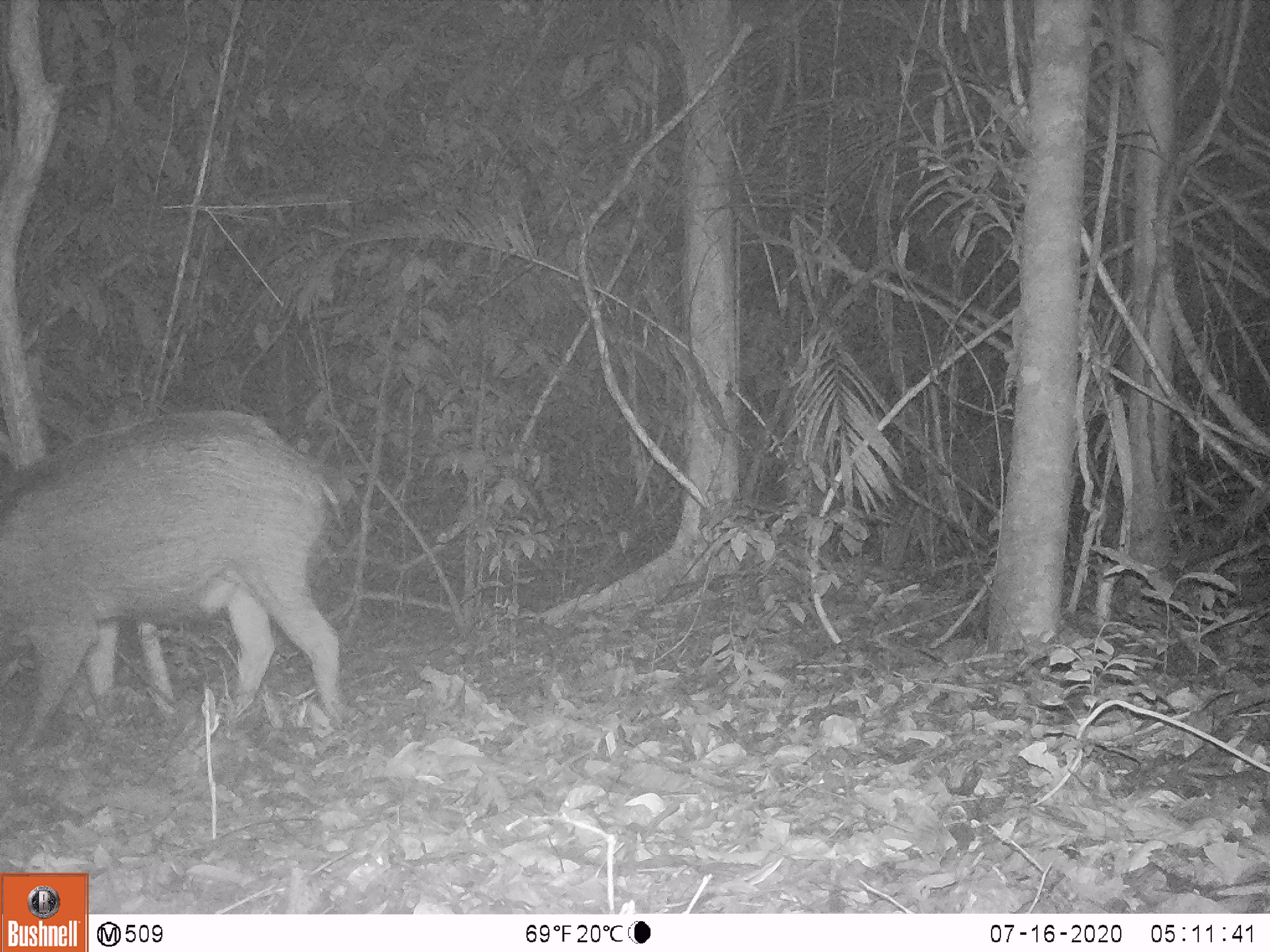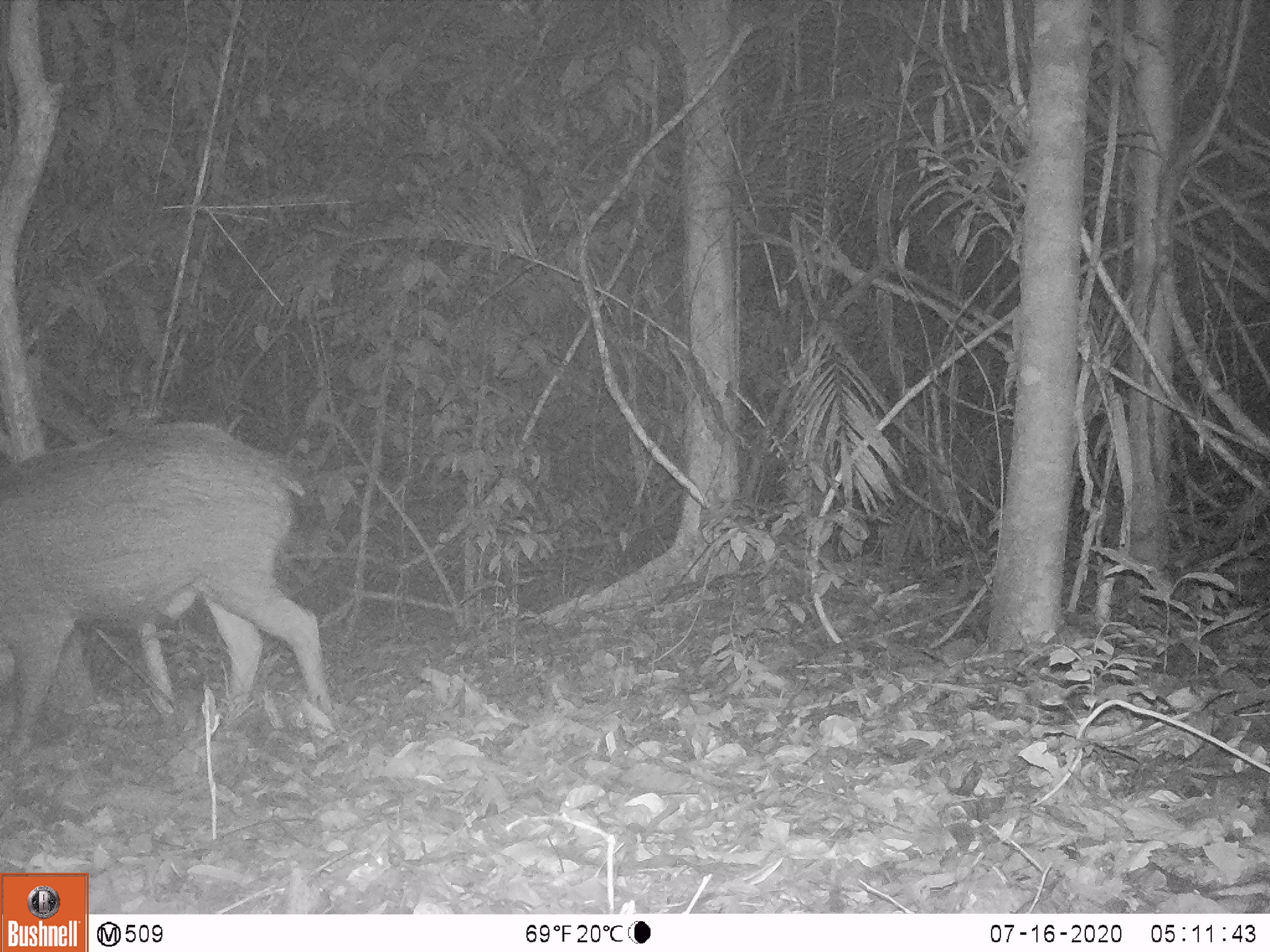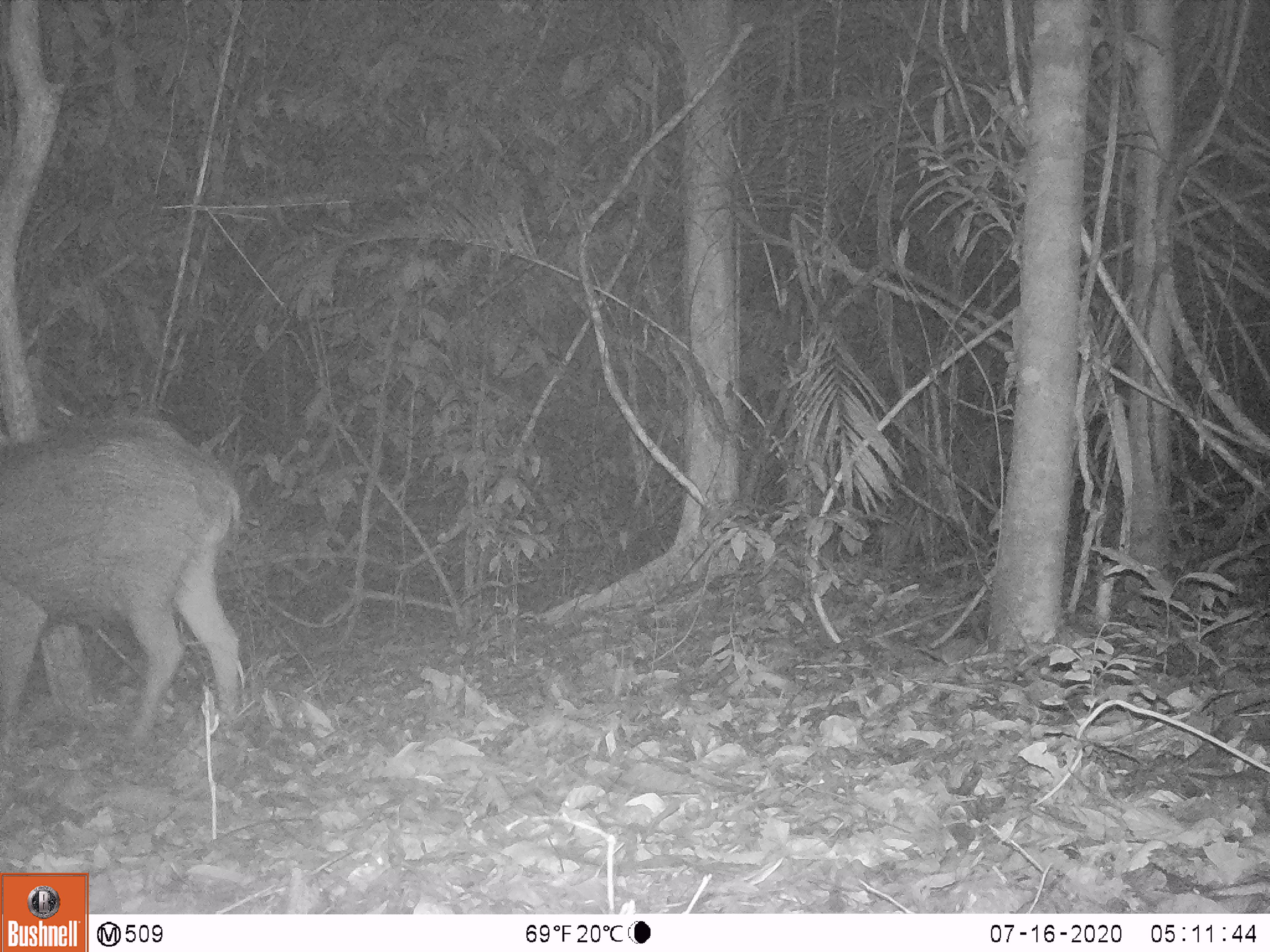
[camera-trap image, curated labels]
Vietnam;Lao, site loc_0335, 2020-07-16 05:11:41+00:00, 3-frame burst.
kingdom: Animalia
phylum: Chordata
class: Mammalia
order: Artiodactyla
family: Suidae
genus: Sus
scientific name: Sus scrofa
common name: eurasian wild pig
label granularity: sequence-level